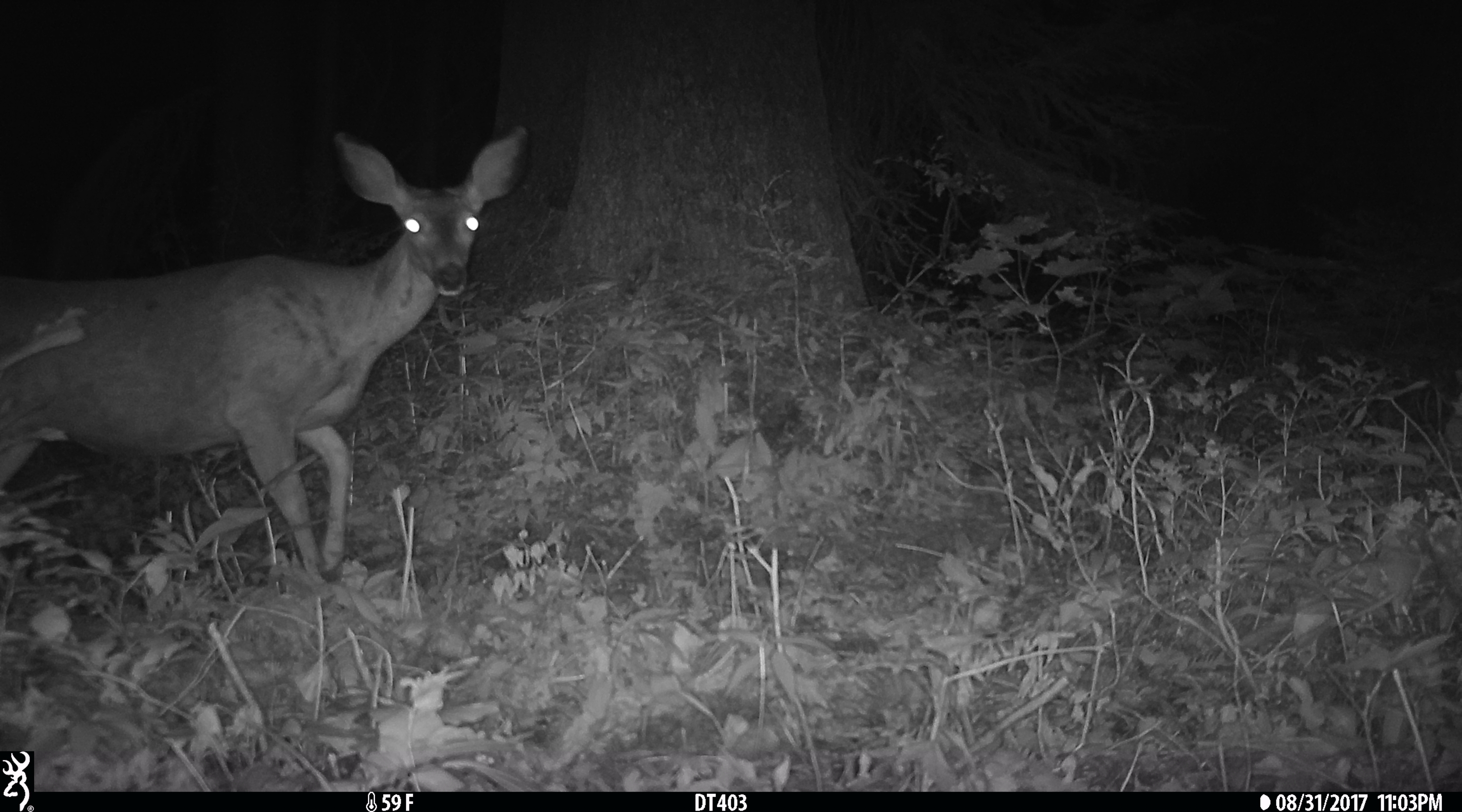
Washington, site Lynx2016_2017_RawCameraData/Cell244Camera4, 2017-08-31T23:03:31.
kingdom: Animalia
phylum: Chordata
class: Mammalia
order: Artiodactyla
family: Cervidae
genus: Odocoileus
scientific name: Odocoileus hemionus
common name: mule deer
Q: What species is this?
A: Odocoileus hemionus (mule deer).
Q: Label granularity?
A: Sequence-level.